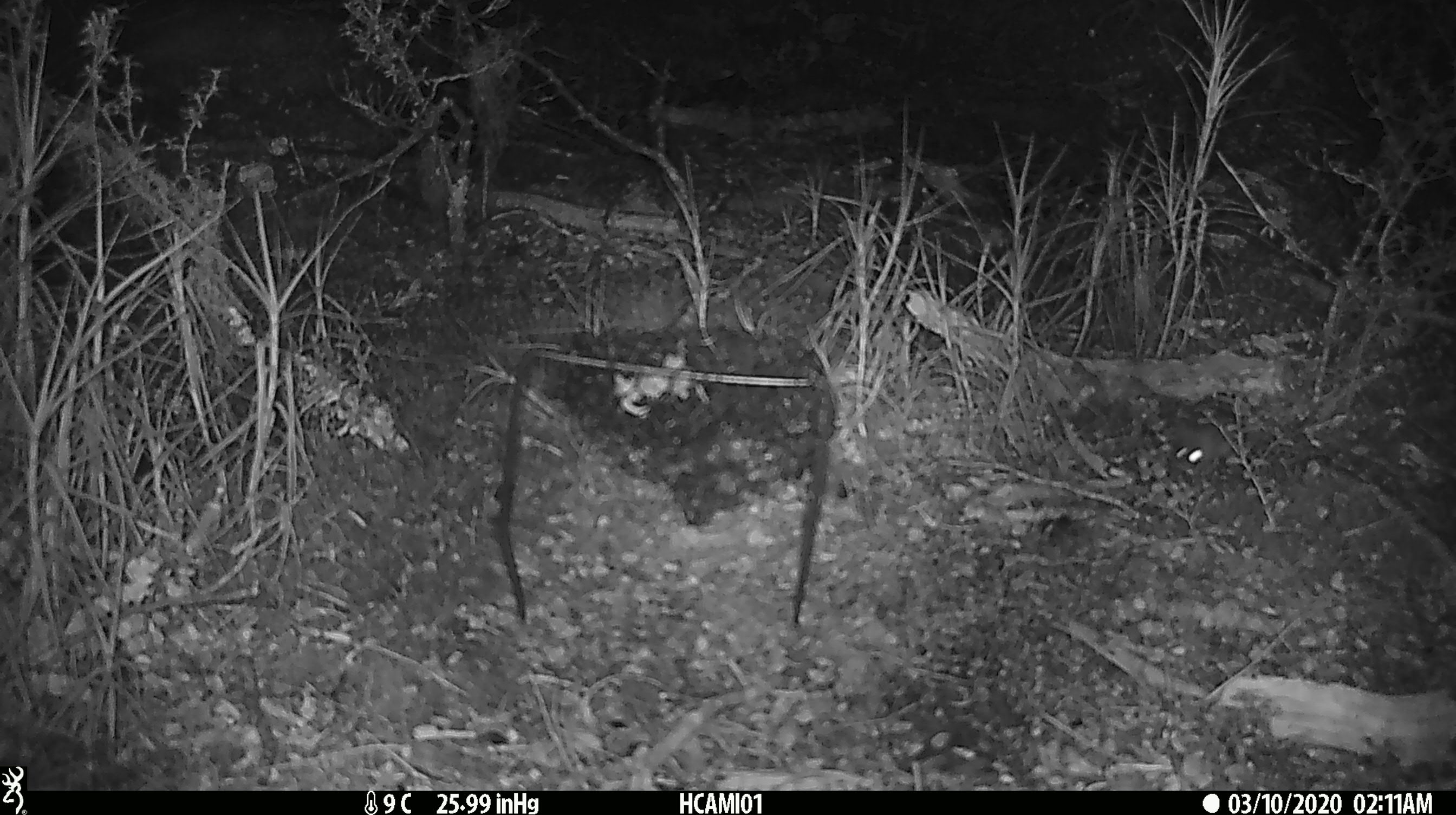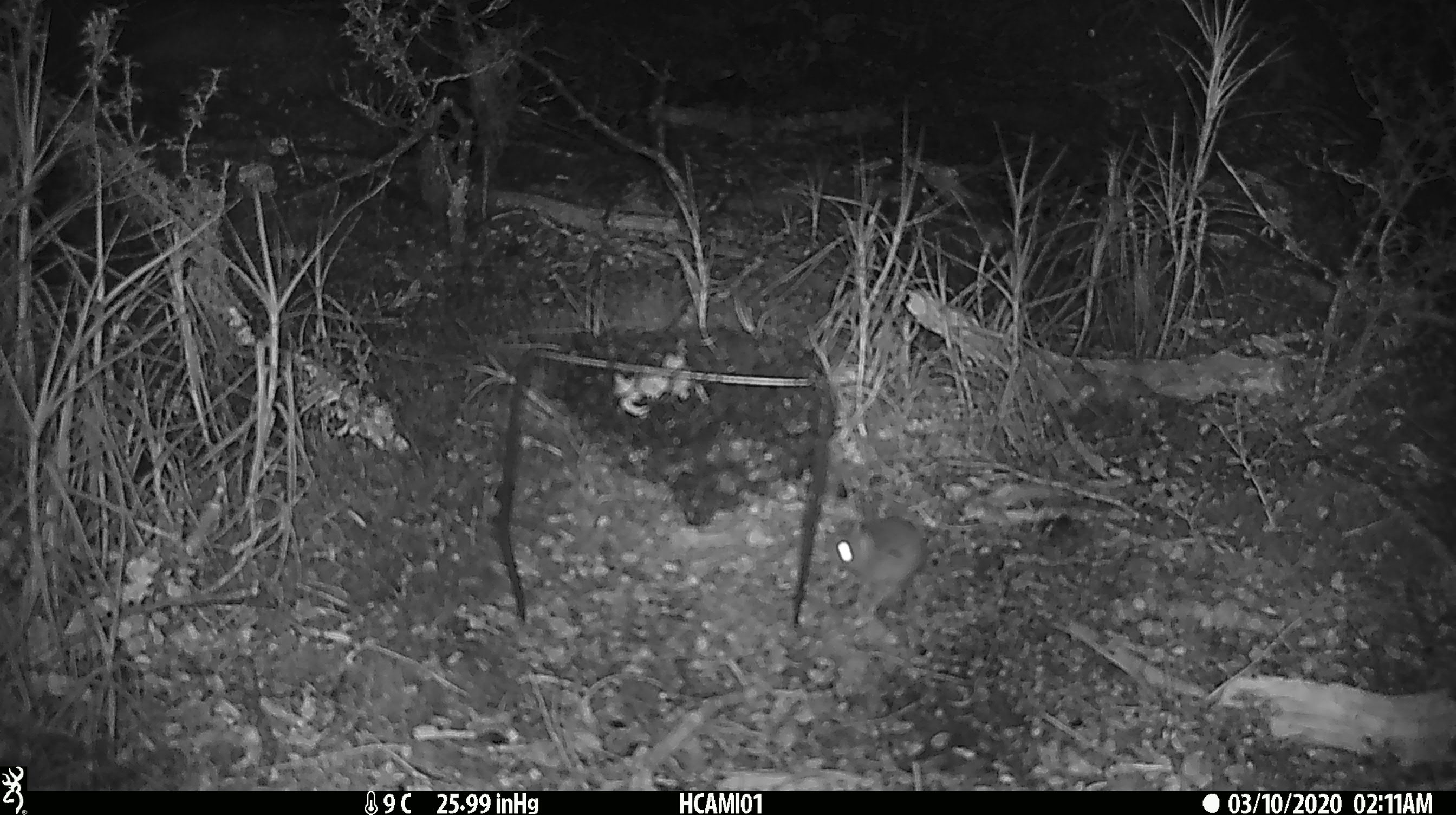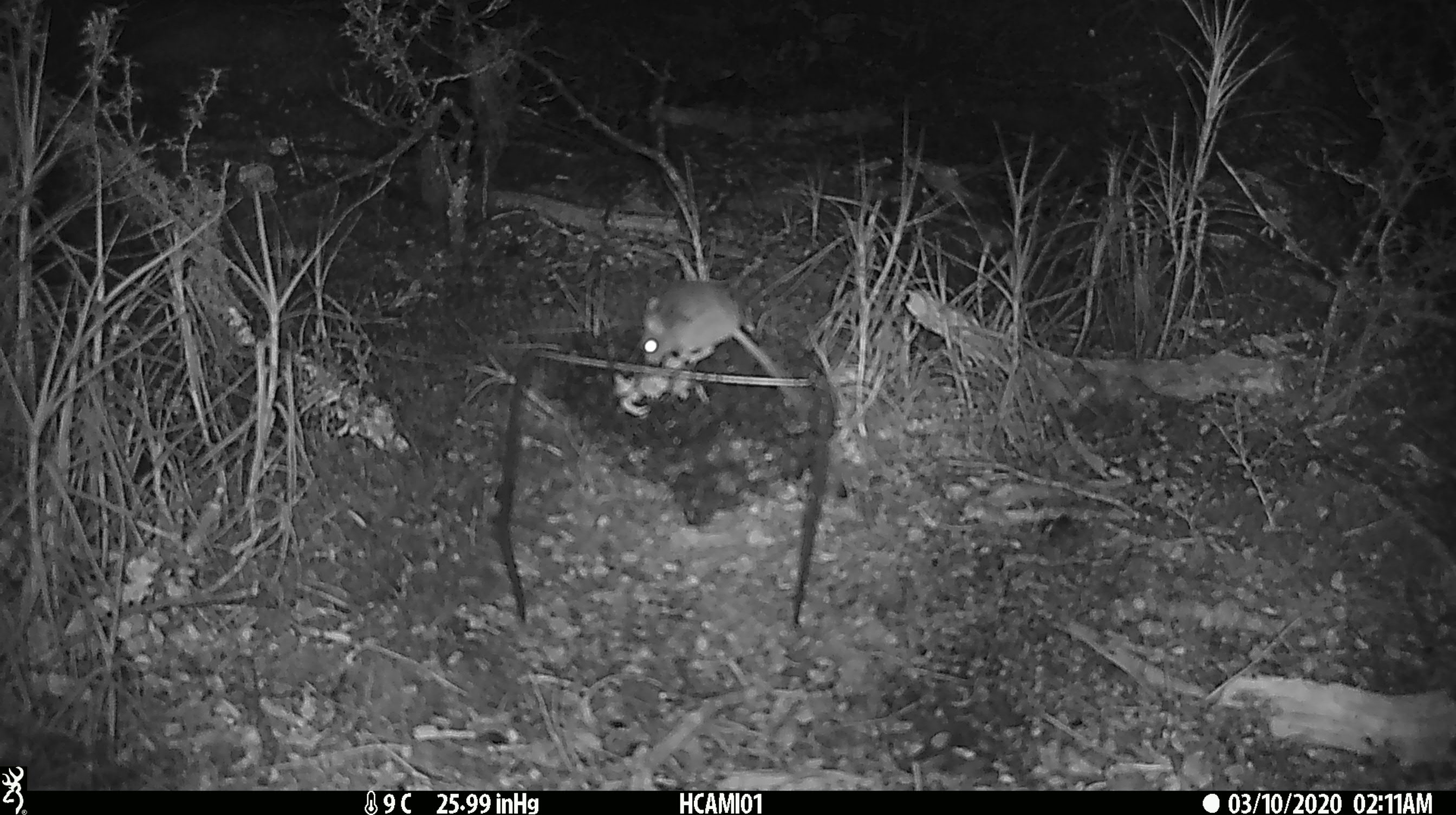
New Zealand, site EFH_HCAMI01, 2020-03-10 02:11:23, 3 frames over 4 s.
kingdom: Animalia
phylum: Chordata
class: Mammalia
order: Rodentia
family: Muridae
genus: Mus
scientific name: Mus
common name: mouse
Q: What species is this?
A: Mouse (Mus).